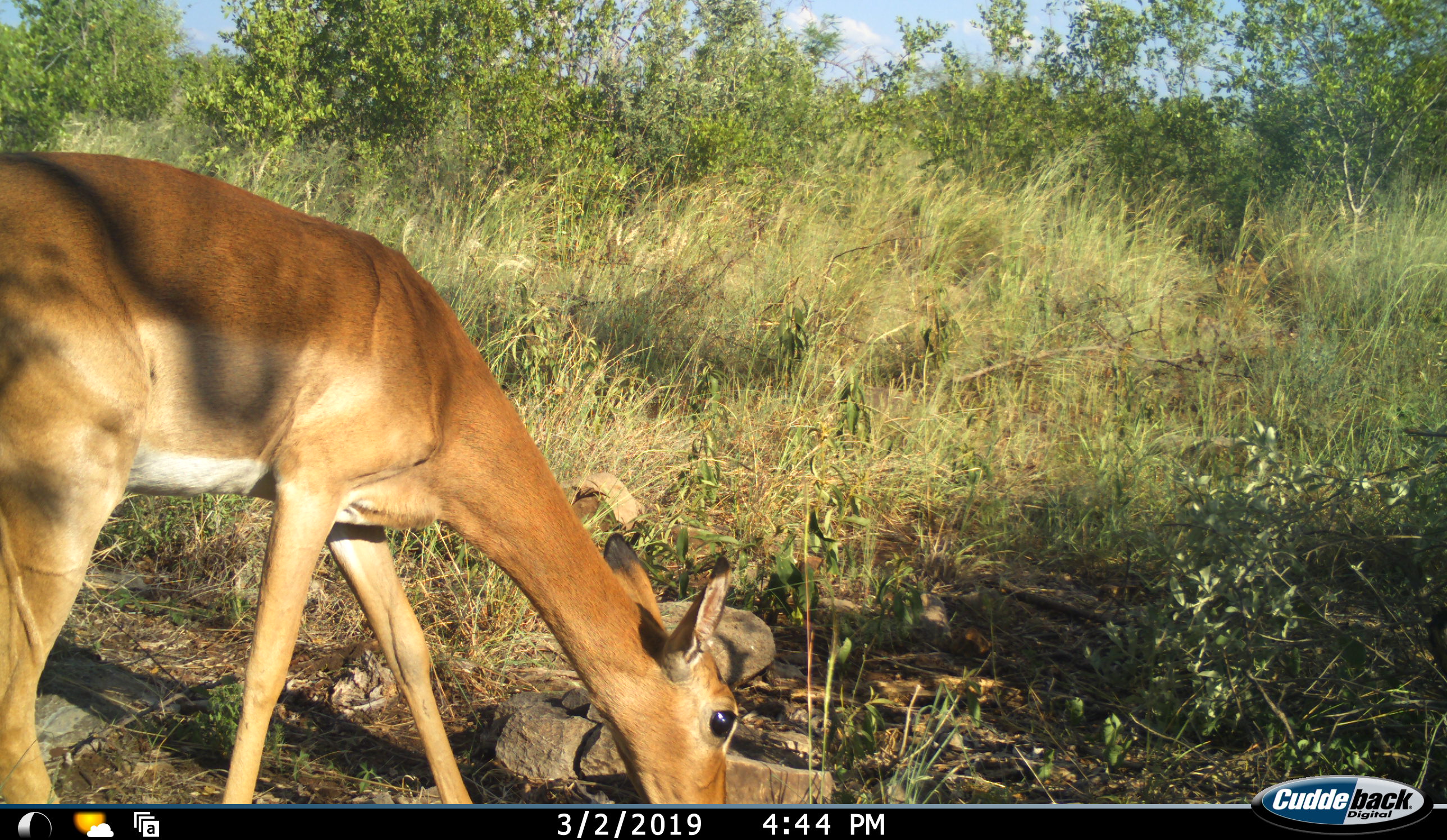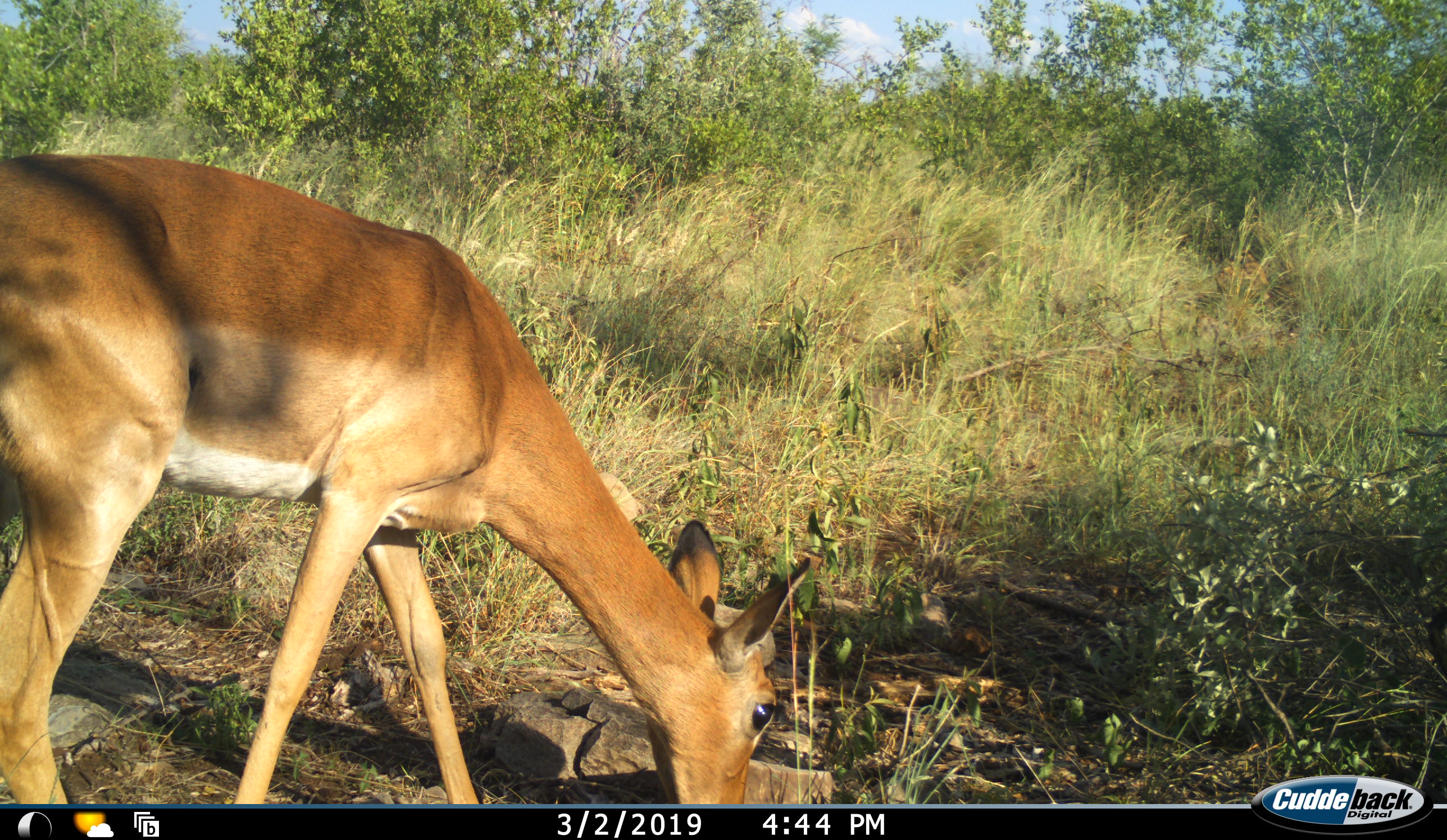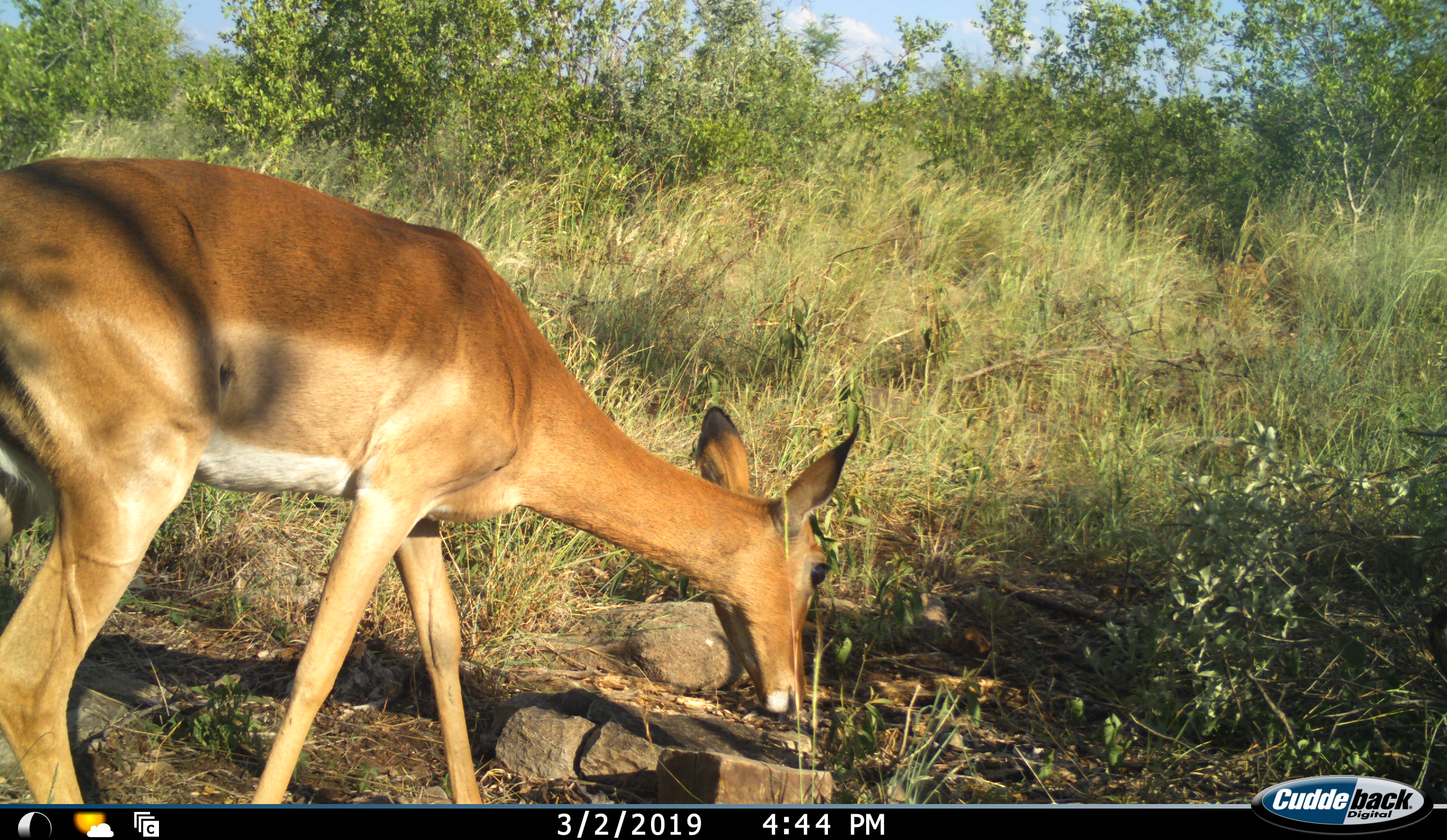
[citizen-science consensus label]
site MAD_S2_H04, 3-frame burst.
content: unidentified animal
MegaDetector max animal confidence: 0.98